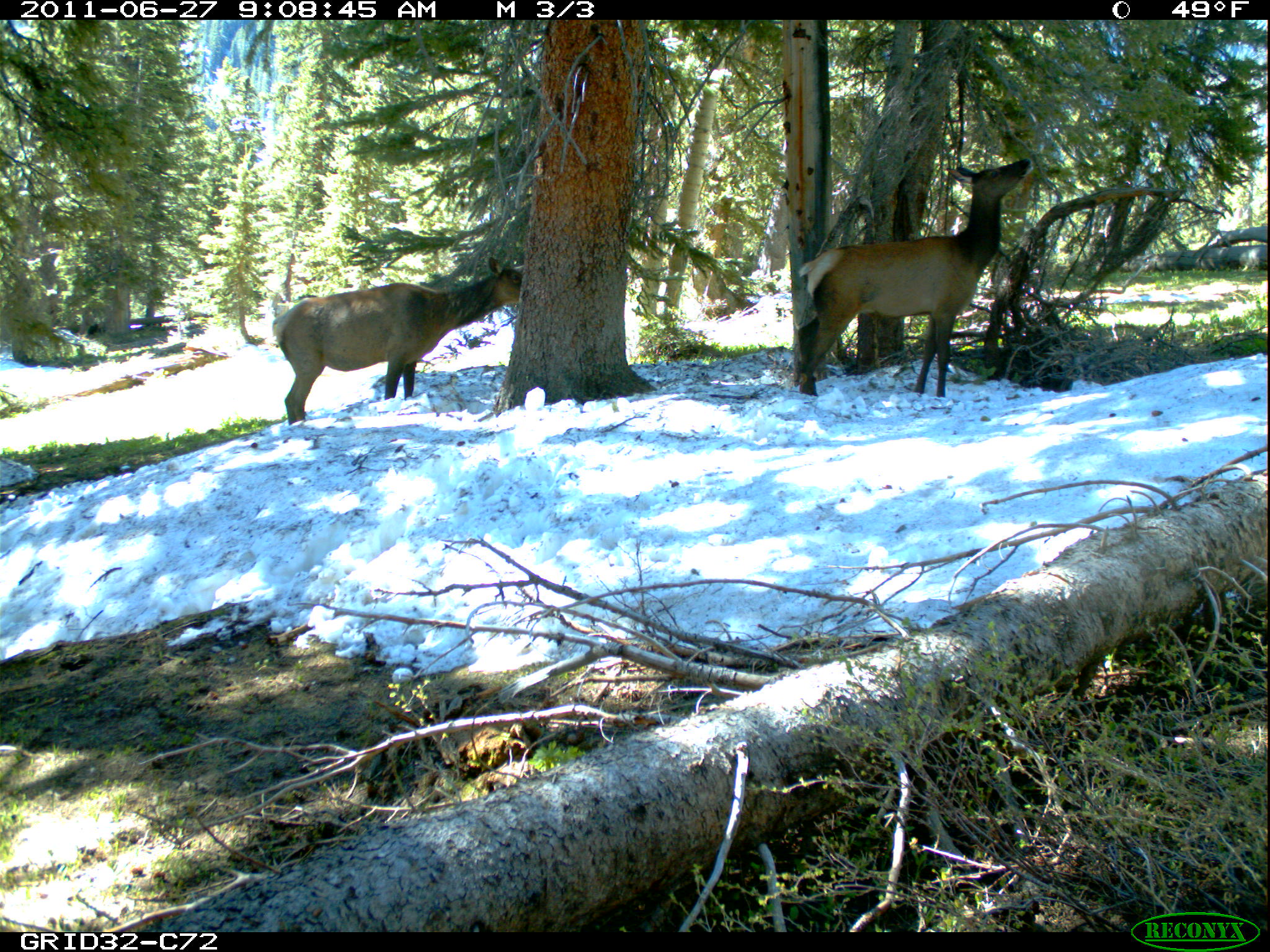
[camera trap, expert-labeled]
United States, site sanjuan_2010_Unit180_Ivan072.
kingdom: Animalia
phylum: Chordata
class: Mammalia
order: Artiodactyla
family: Cervidae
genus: Cervus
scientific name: Cervus elaphus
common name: red deer